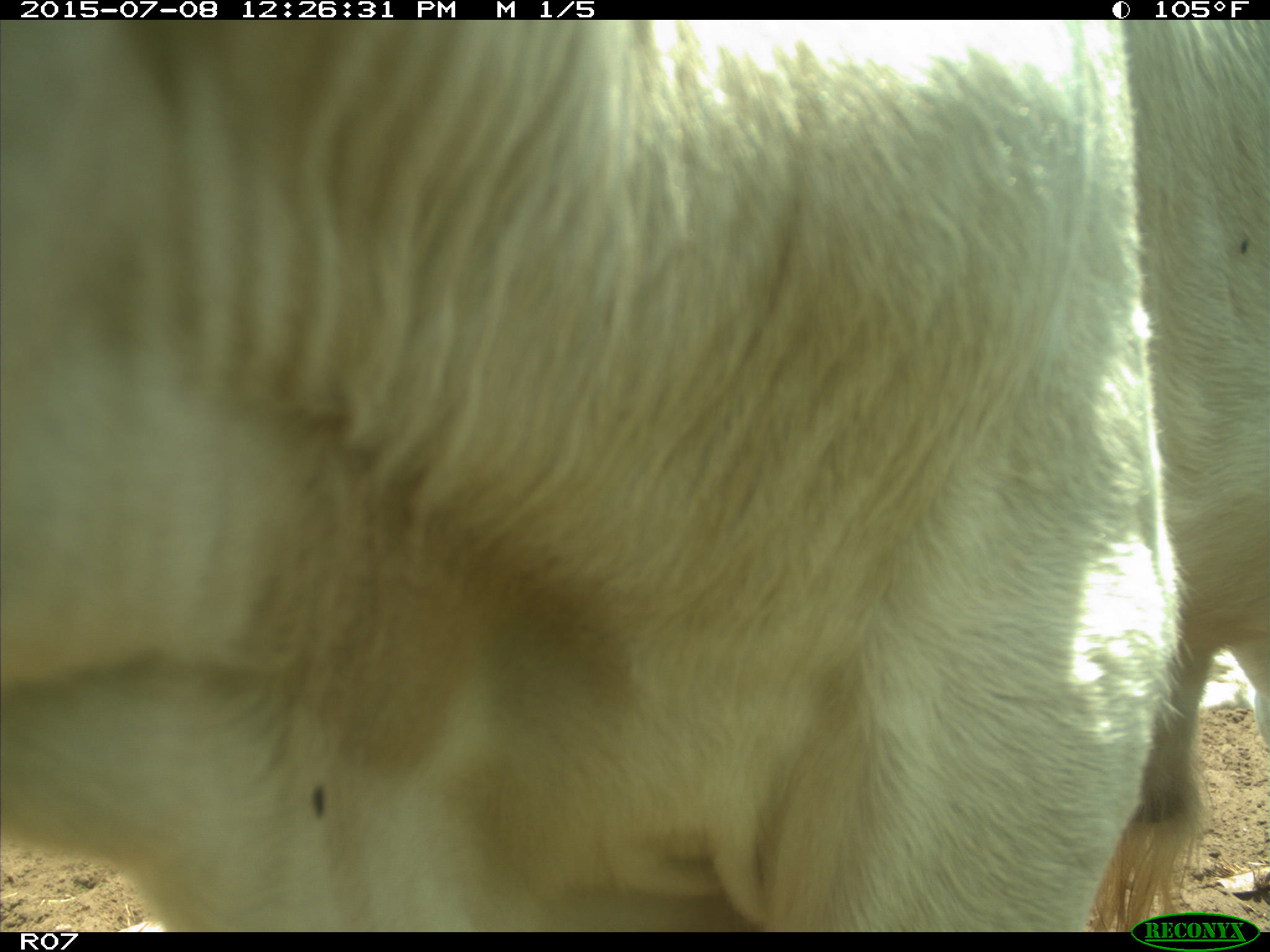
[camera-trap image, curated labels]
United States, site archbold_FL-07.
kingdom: Animalia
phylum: Chordata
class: Mammalia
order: Artiodactyla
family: Bovidae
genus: Bos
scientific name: Bos taurus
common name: domestic cow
Bos taurus (domestic cow).